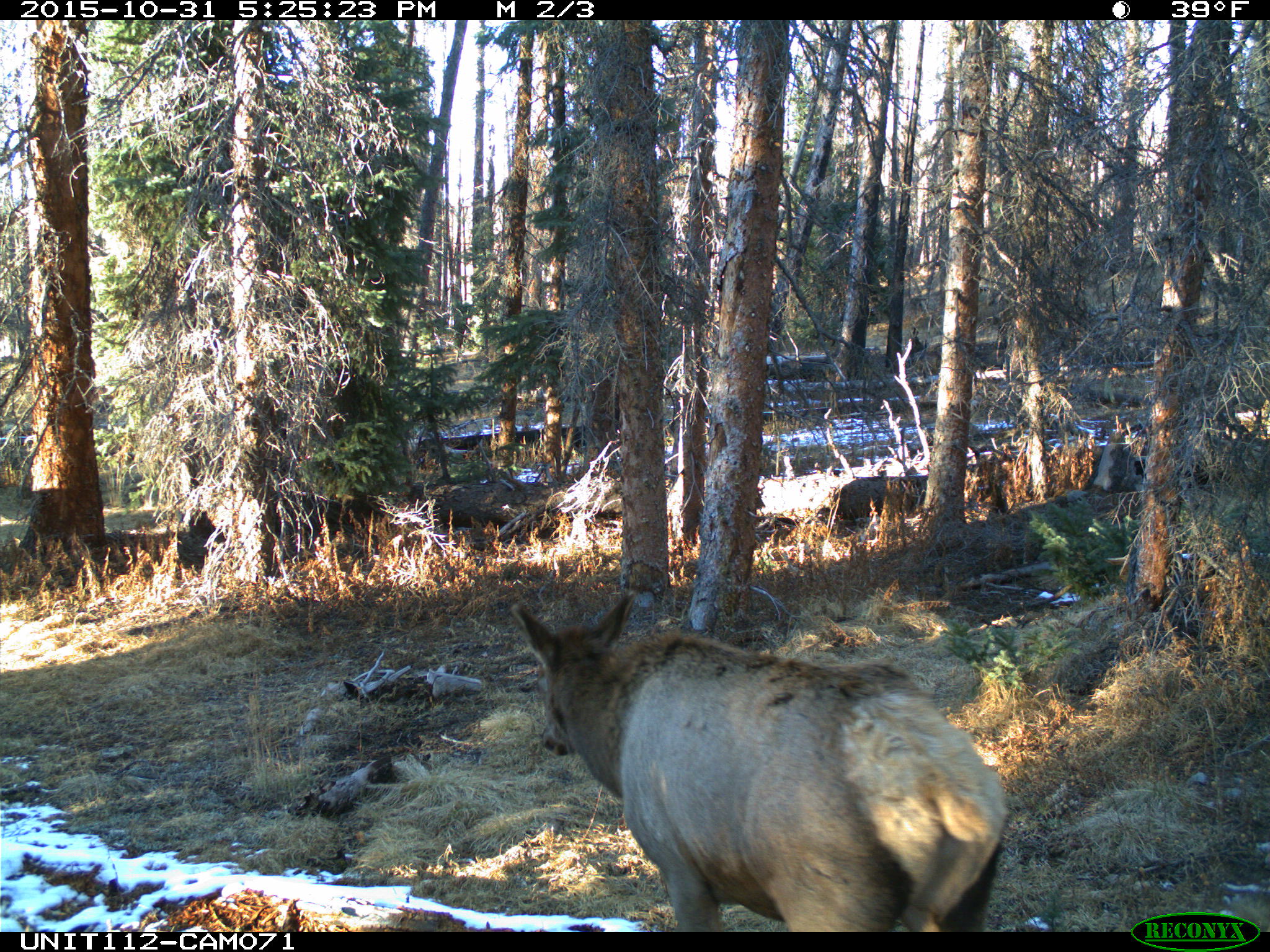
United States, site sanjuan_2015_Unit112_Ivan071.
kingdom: Animalia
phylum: Chordata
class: Mammalia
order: Artiodactyla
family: Cervidae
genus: Cervus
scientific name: Cervus elaphus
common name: red deer